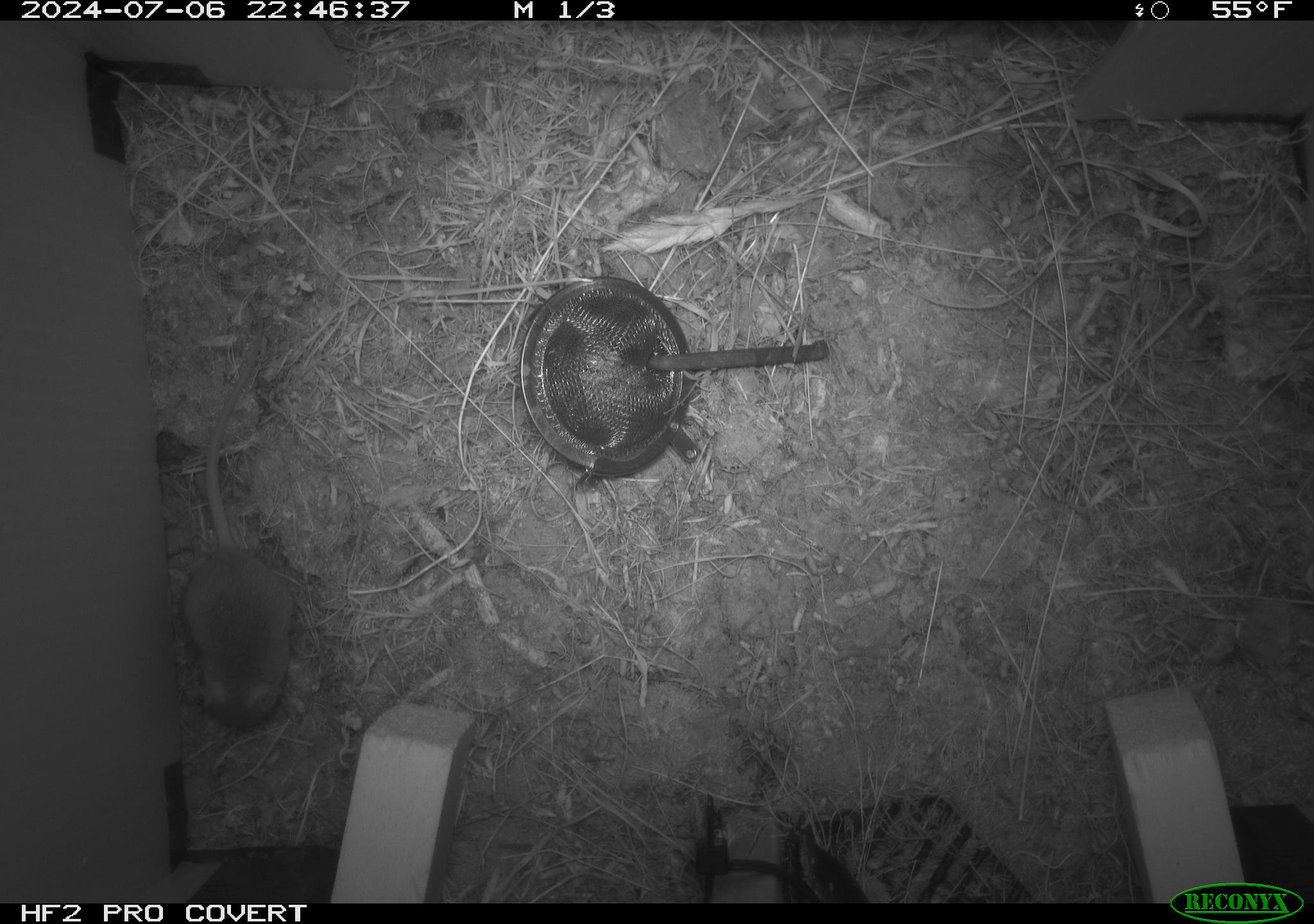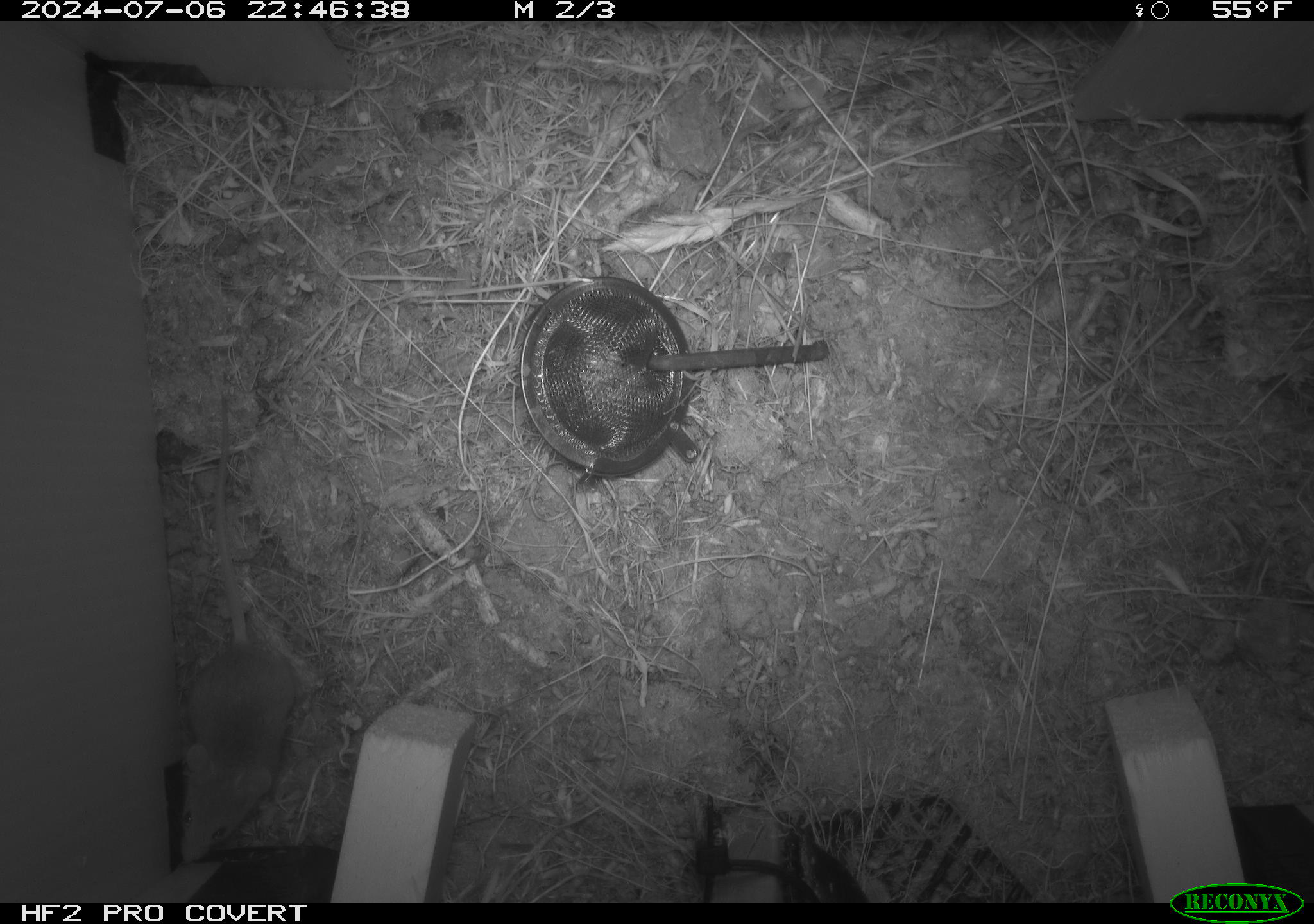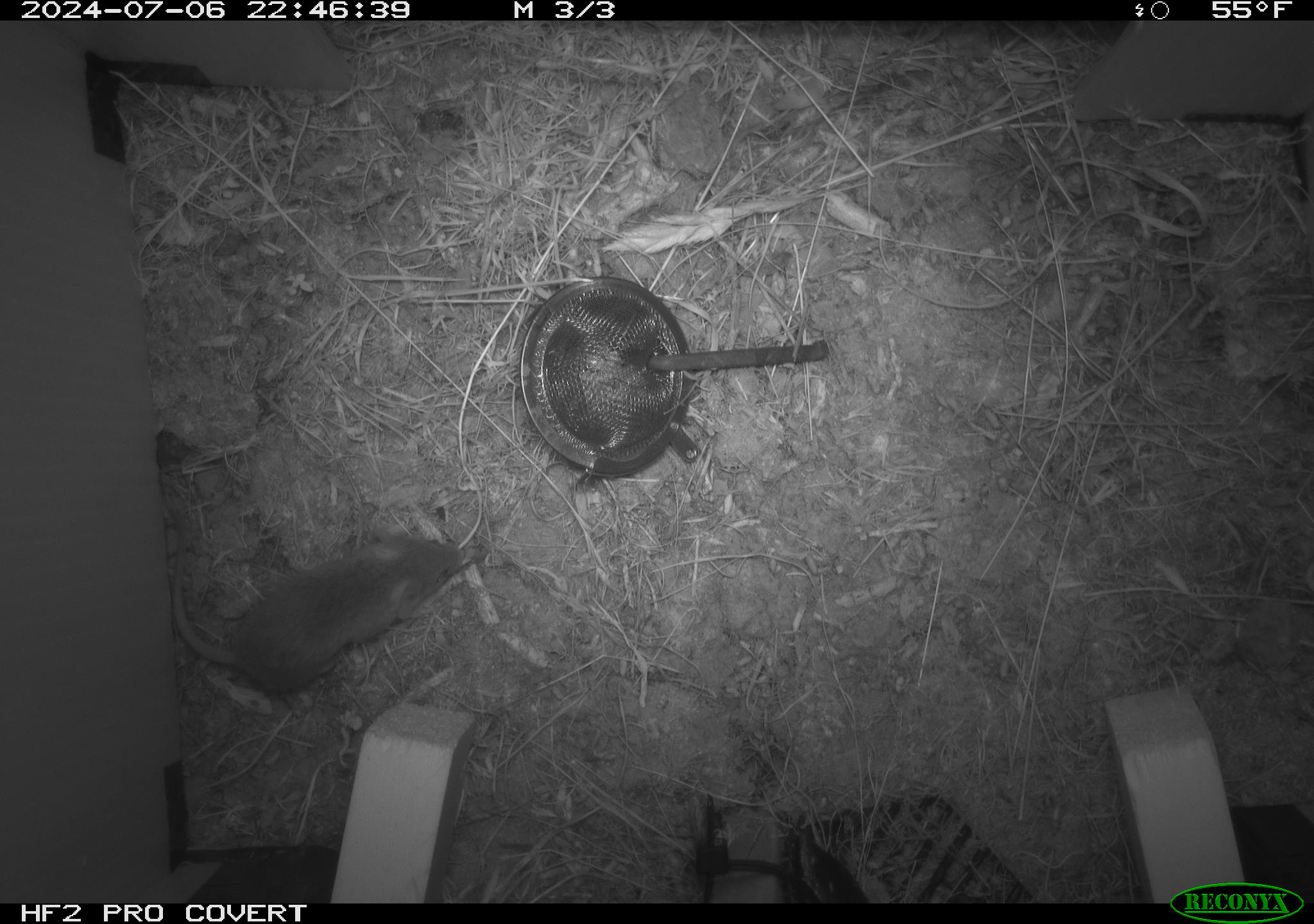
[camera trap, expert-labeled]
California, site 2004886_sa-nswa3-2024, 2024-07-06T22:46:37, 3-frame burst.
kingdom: Animalia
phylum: Chordata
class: Mammalia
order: Rodentia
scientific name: Rodentia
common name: rodent